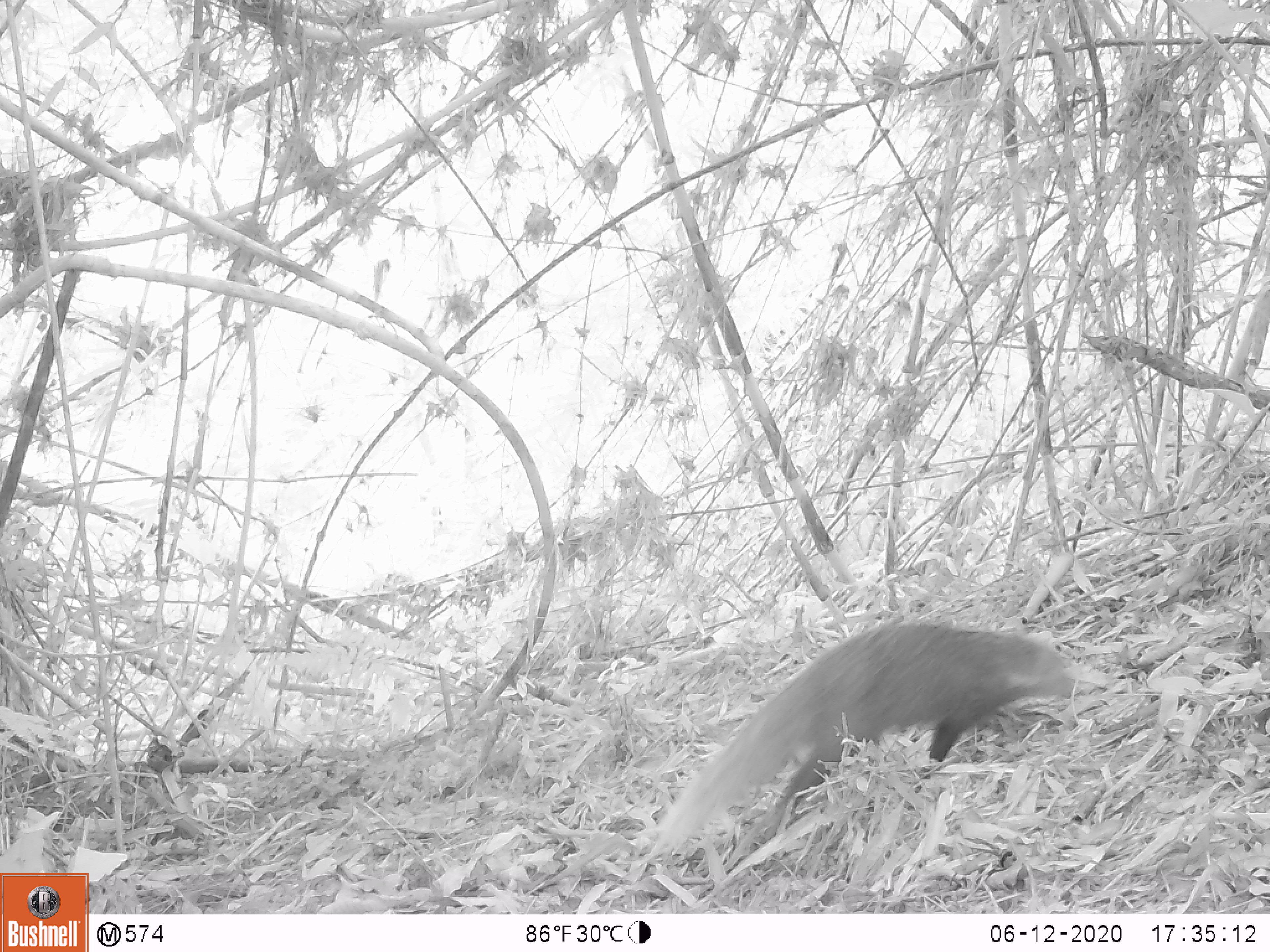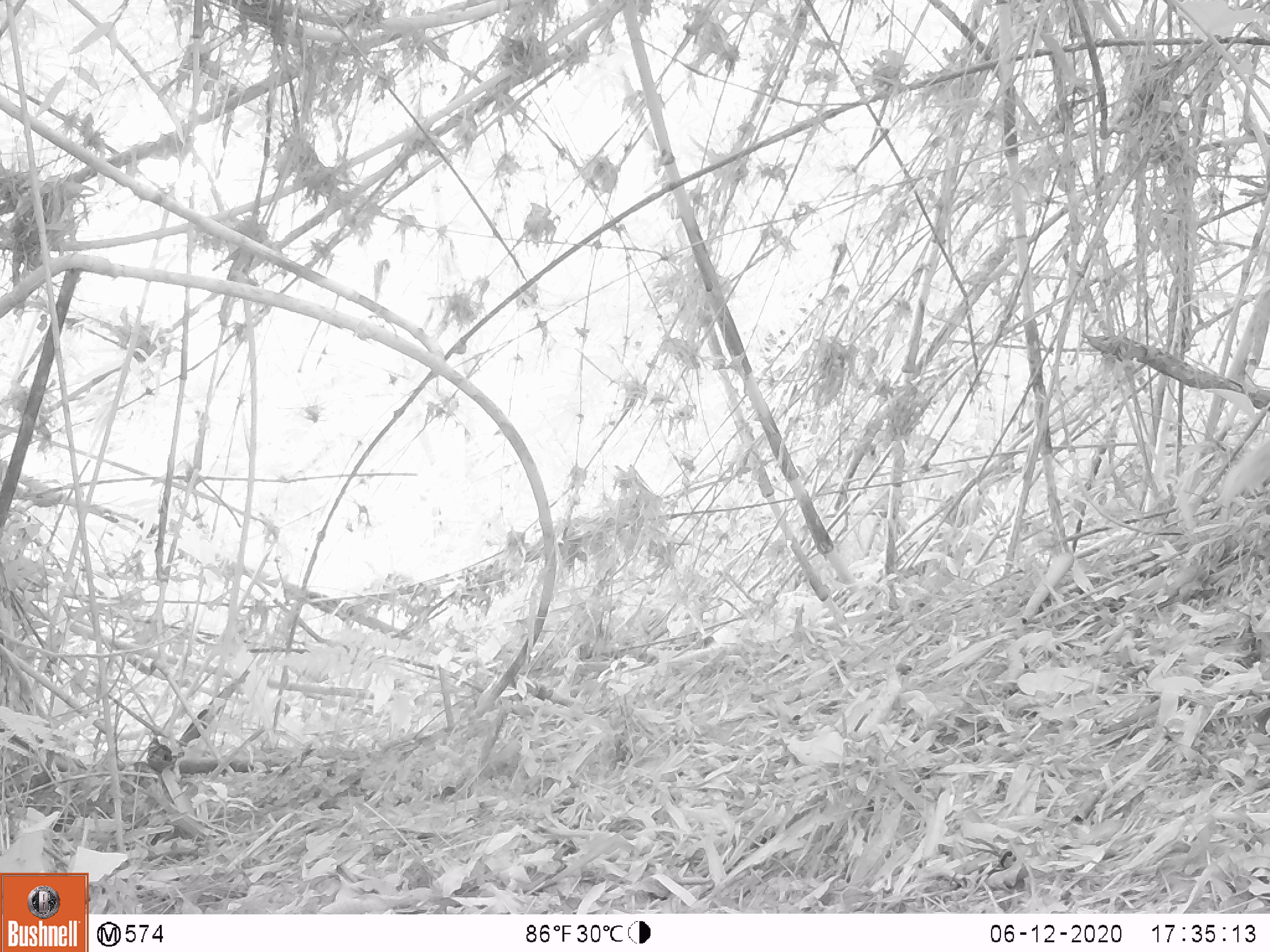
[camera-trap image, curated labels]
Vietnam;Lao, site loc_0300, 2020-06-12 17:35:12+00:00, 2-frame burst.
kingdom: Animalia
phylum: Chordata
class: Mammalia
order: Carnivora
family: Herpestidae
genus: Urva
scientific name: Urva urva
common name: crab-eating mongoose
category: crab eating mongoose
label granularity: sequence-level